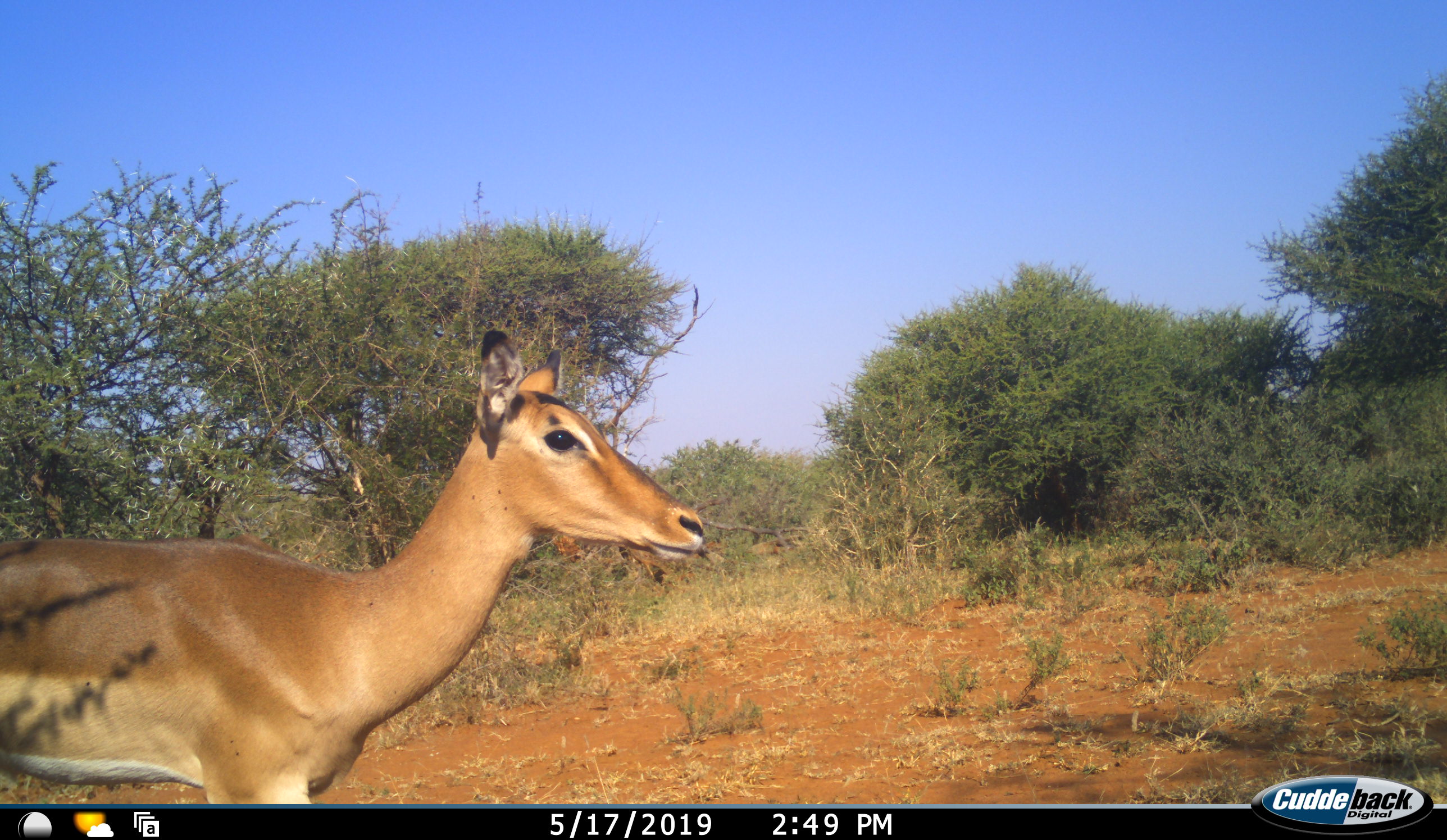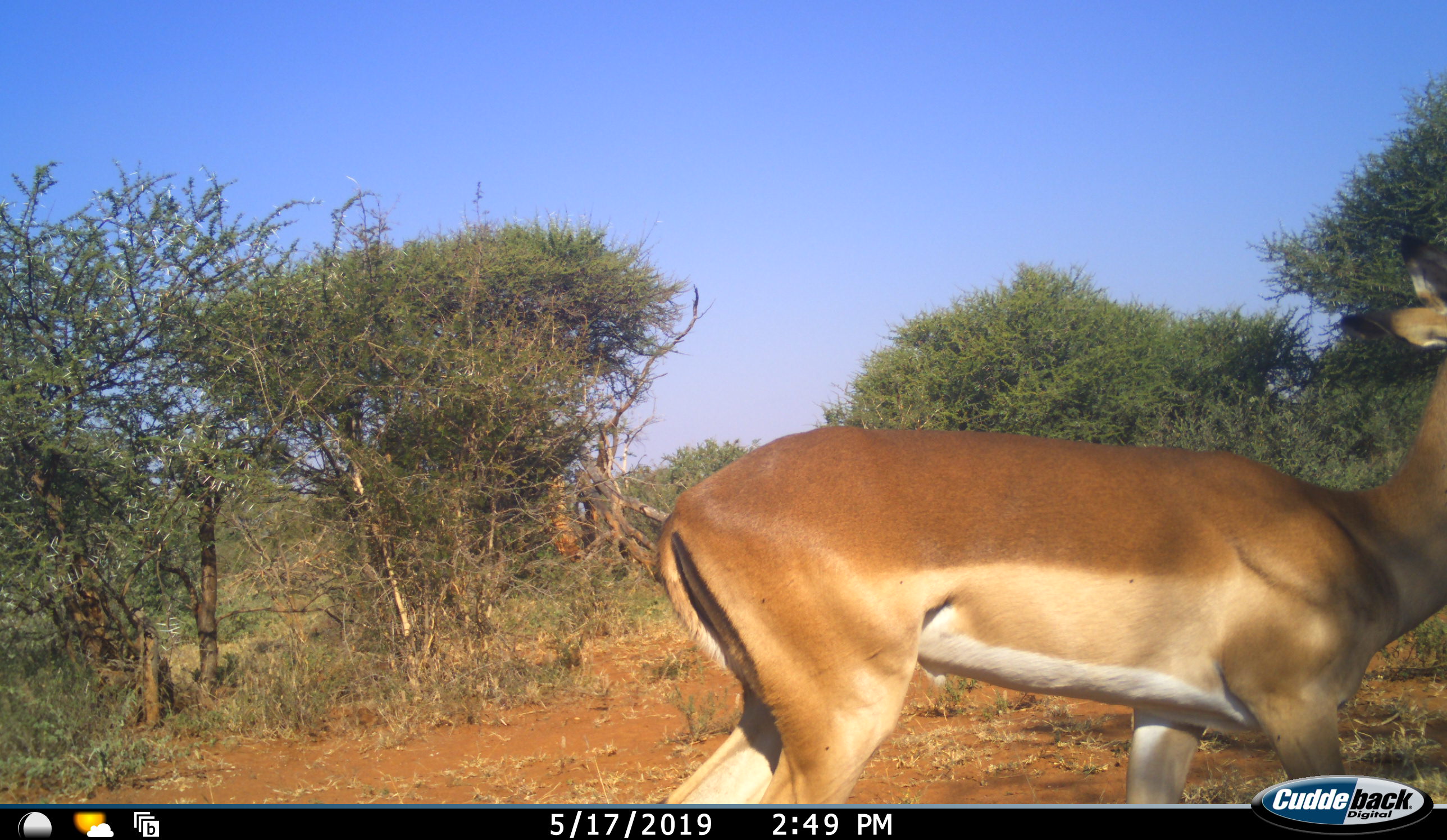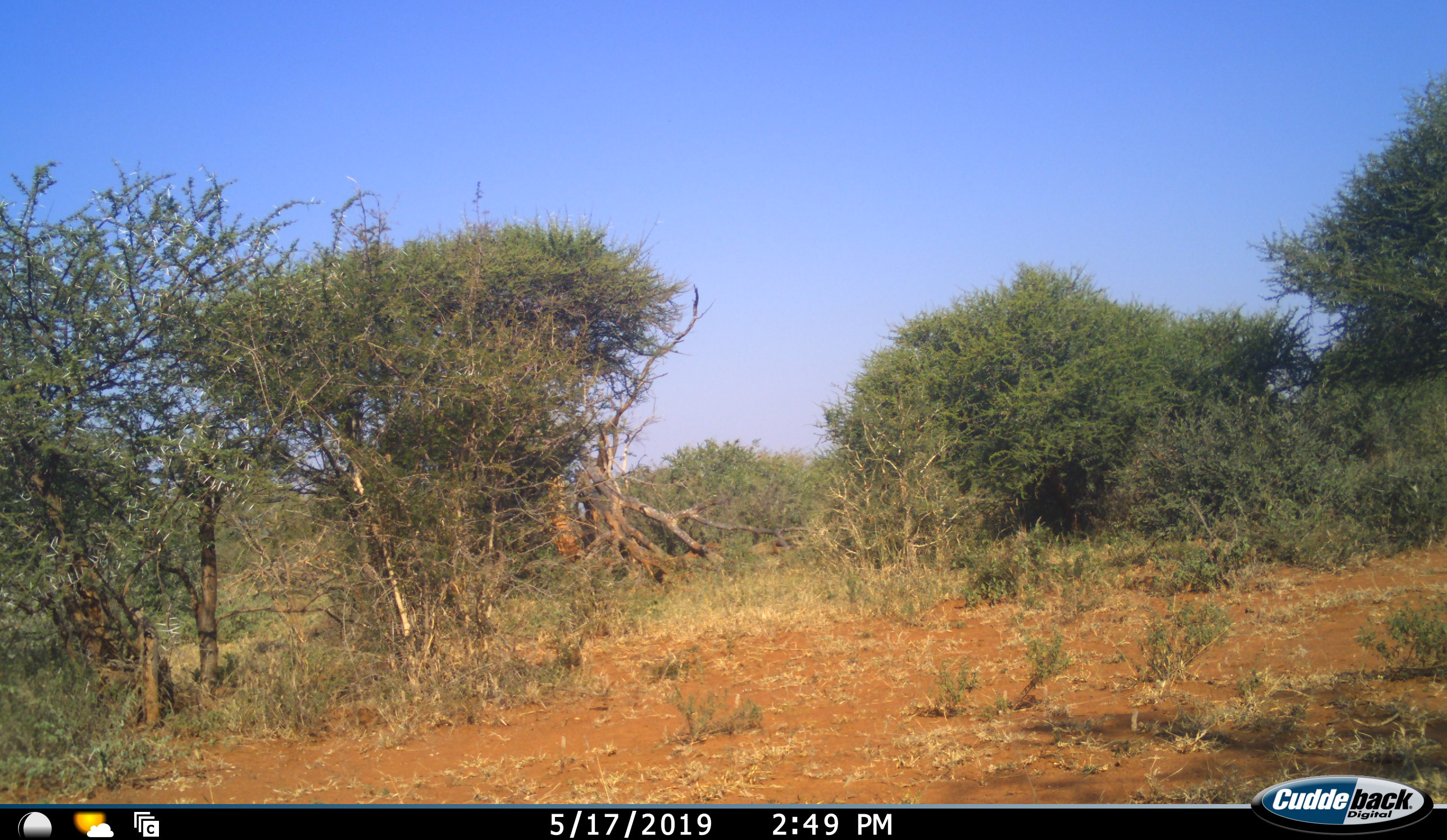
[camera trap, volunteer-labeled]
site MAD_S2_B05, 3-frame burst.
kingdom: Animalia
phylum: Chordata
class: Mammalia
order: Artiodactyla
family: Bovidae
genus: Aepyceros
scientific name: Aepyceros melampus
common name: impala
Impala (Aepyceros melampus), count 1. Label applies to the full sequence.